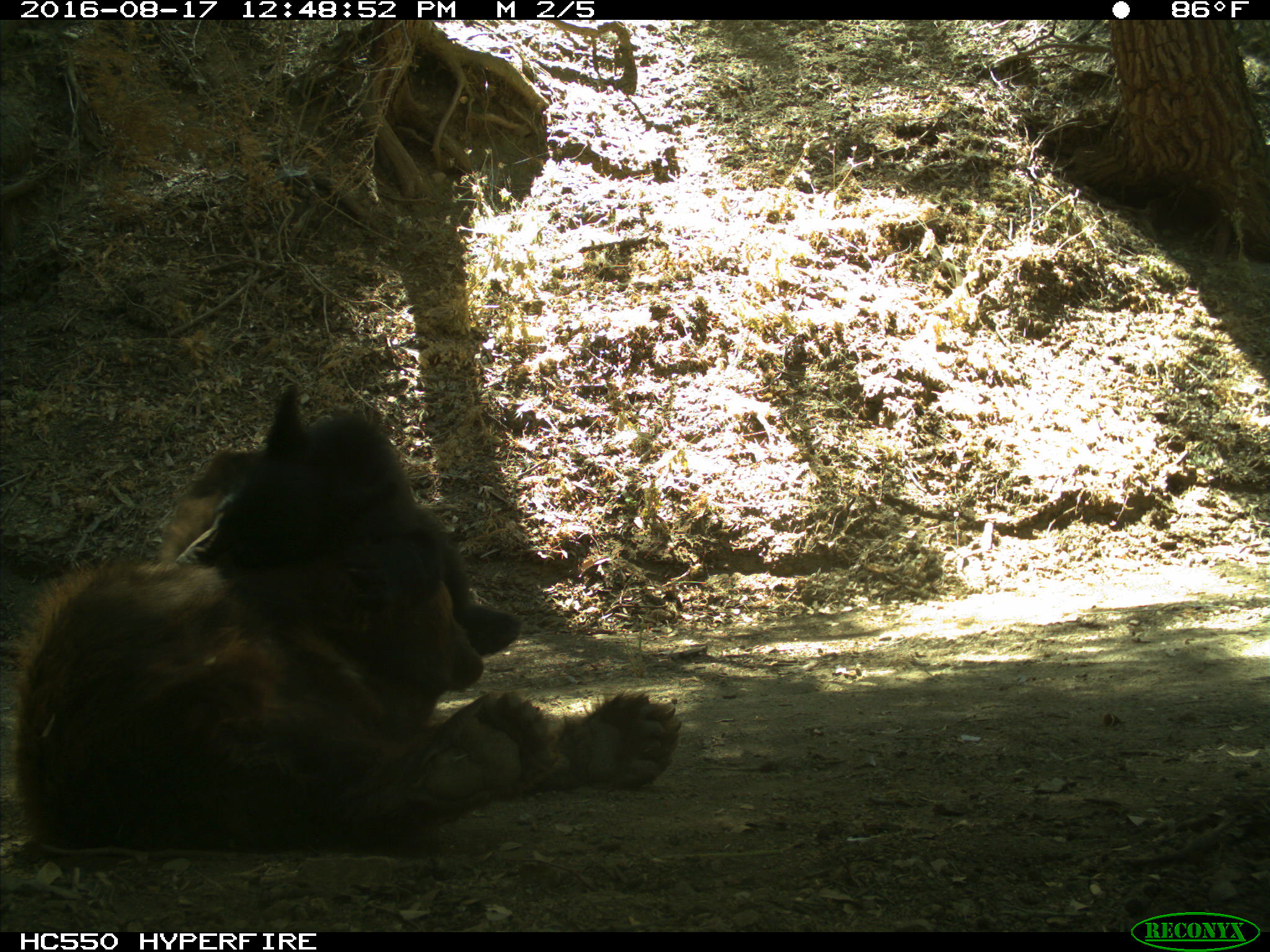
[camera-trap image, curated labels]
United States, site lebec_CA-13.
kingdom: Animalia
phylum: Chordata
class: Mammalia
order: Carnivora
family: Ursidae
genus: Ursus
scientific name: Ursus americanus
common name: american black bear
Ursus americanus (american black bear).